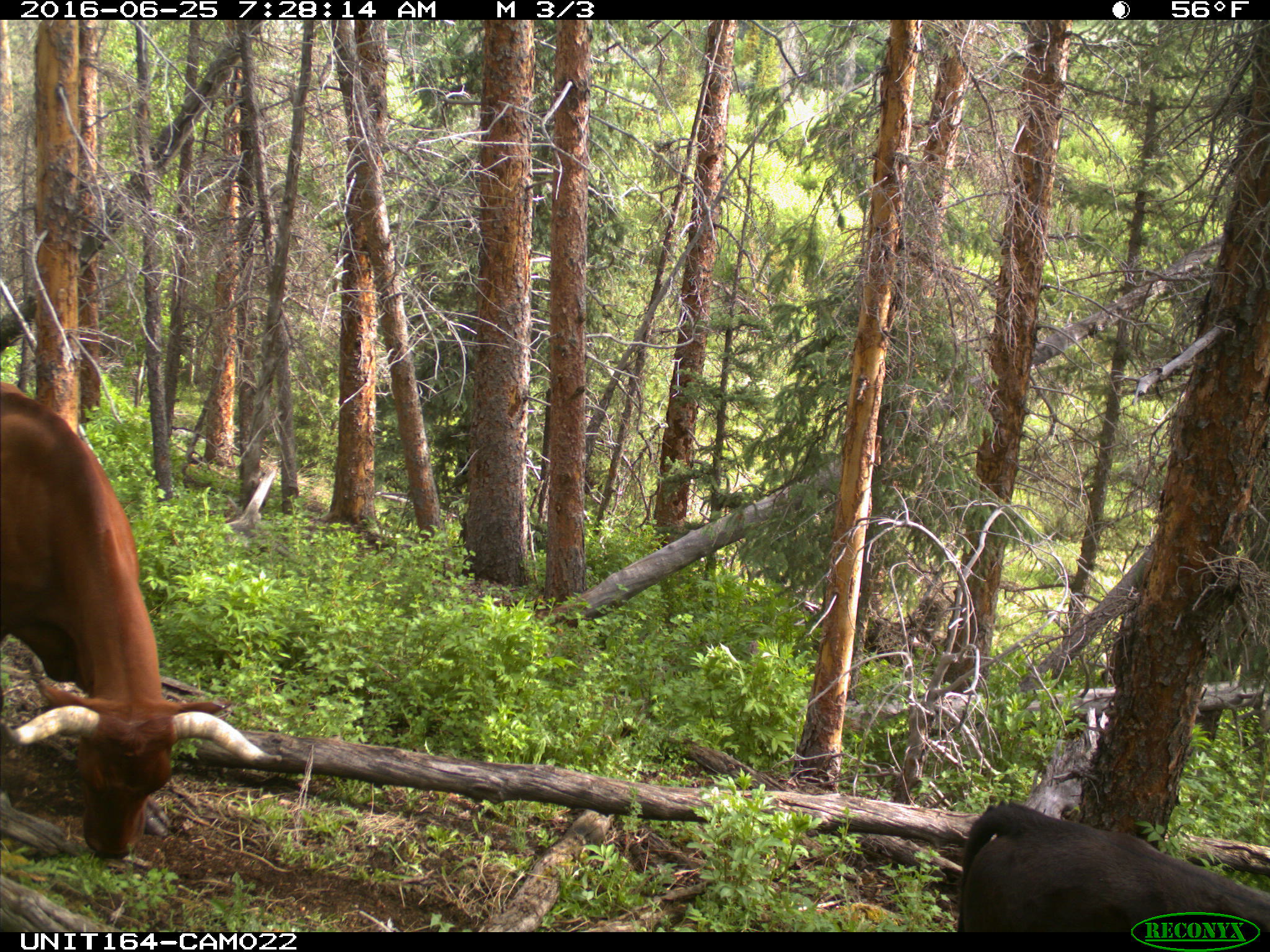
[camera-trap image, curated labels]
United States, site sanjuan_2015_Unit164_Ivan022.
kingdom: Animalia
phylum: Chordata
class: Mammalia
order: Artiodactyla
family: Bovidae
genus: Bos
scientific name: Bos taurus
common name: domestic cow